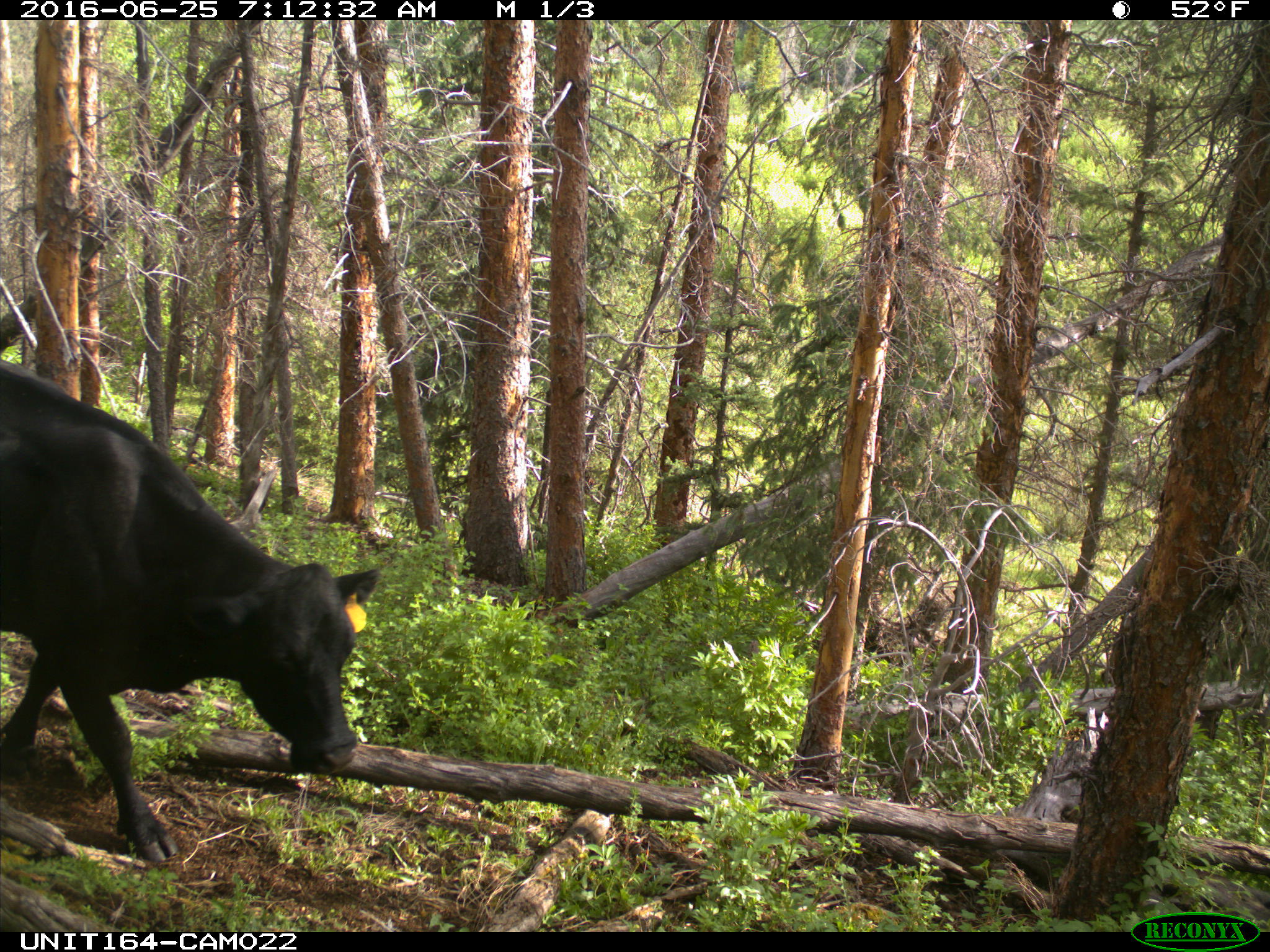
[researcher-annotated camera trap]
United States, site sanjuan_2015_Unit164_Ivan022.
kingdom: Animalia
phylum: Chordata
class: Mammalia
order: Artiodactyla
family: Bovidae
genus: Bos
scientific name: Bos taurus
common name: domestic cow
Bos taurus (domestic cow).